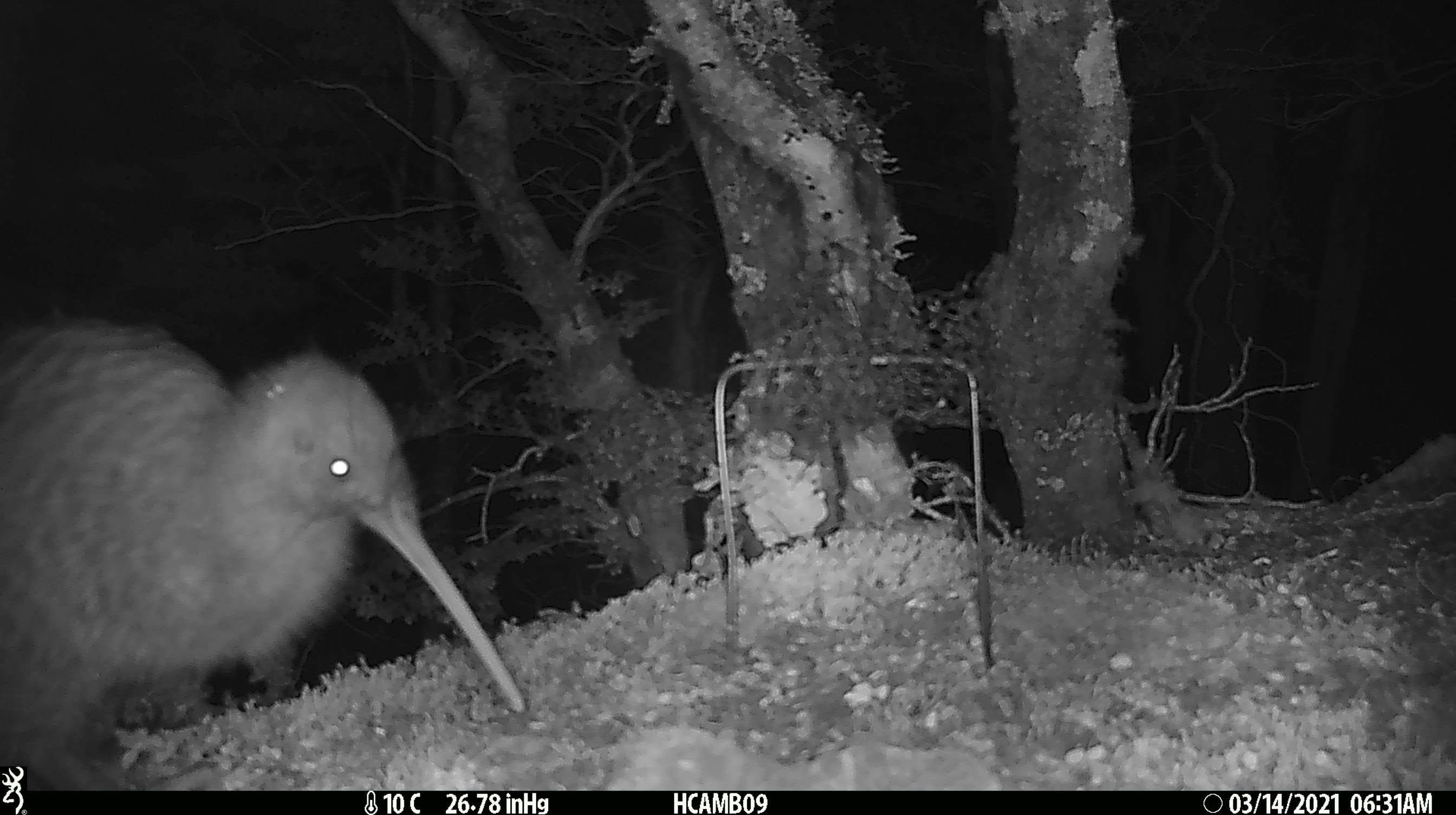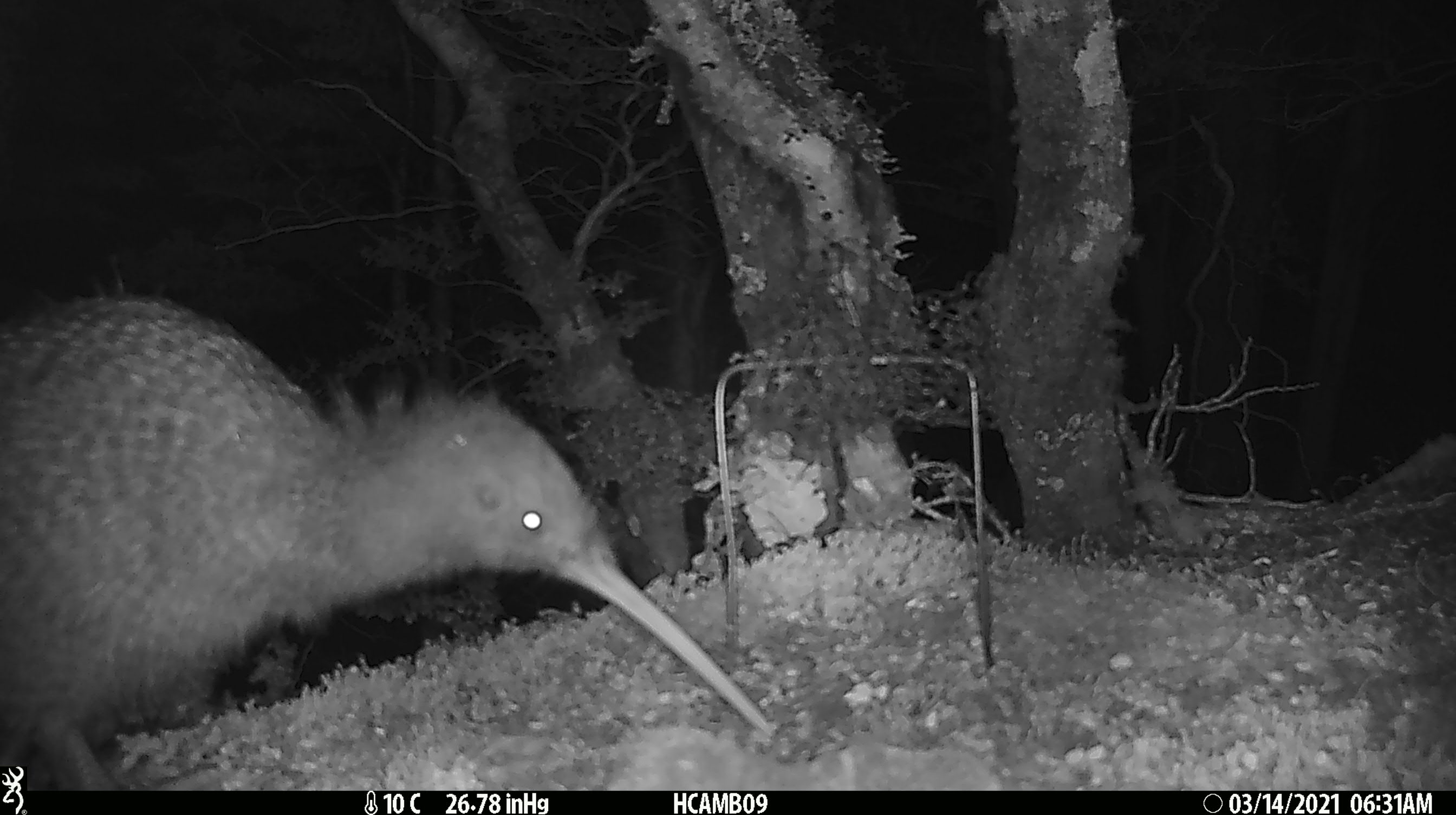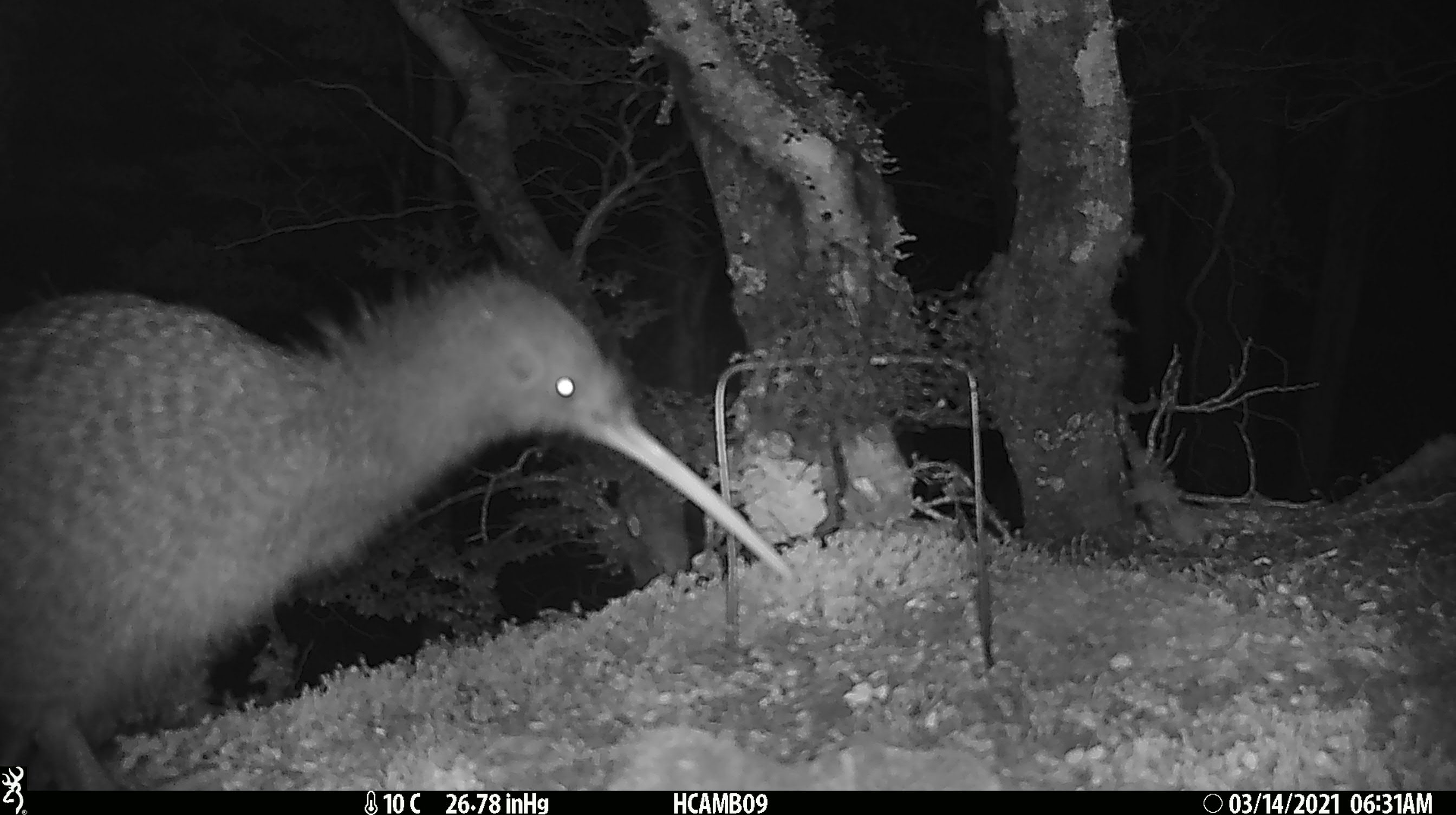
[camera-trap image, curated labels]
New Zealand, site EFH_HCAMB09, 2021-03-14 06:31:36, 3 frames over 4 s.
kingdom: Animalia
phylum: Chordata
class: Aves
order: Apterygiformes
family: Apterygidae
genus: Apteryx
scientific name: Apteryx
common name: kiwi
Kiwi (Apteryx).